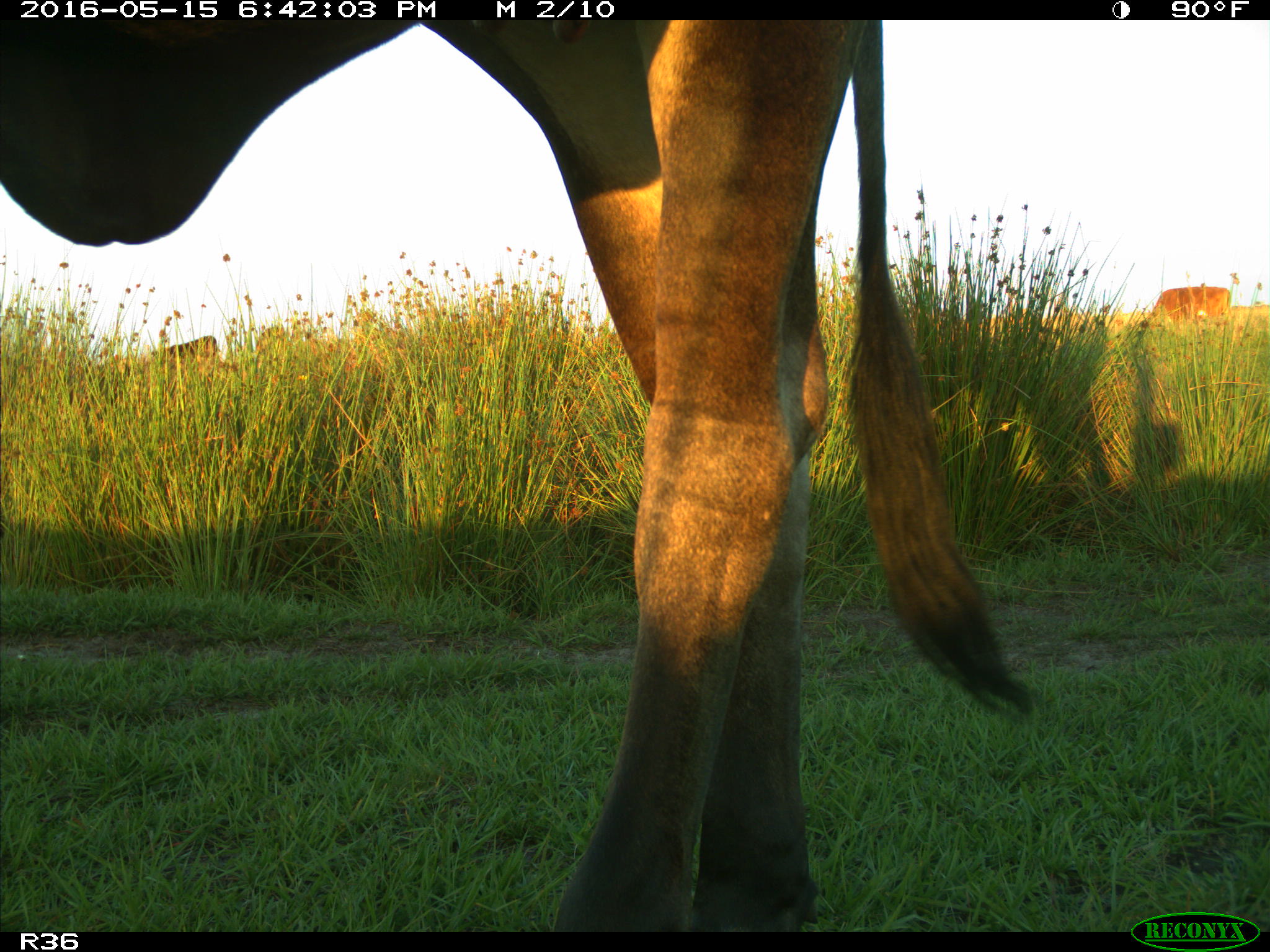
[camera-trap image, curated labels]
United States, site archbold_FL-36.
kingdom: Animalia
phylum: Chordata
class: Mammalia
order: Artiodactyla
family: Bovidae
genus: Bos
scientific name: Bos taurus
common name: domestic cow